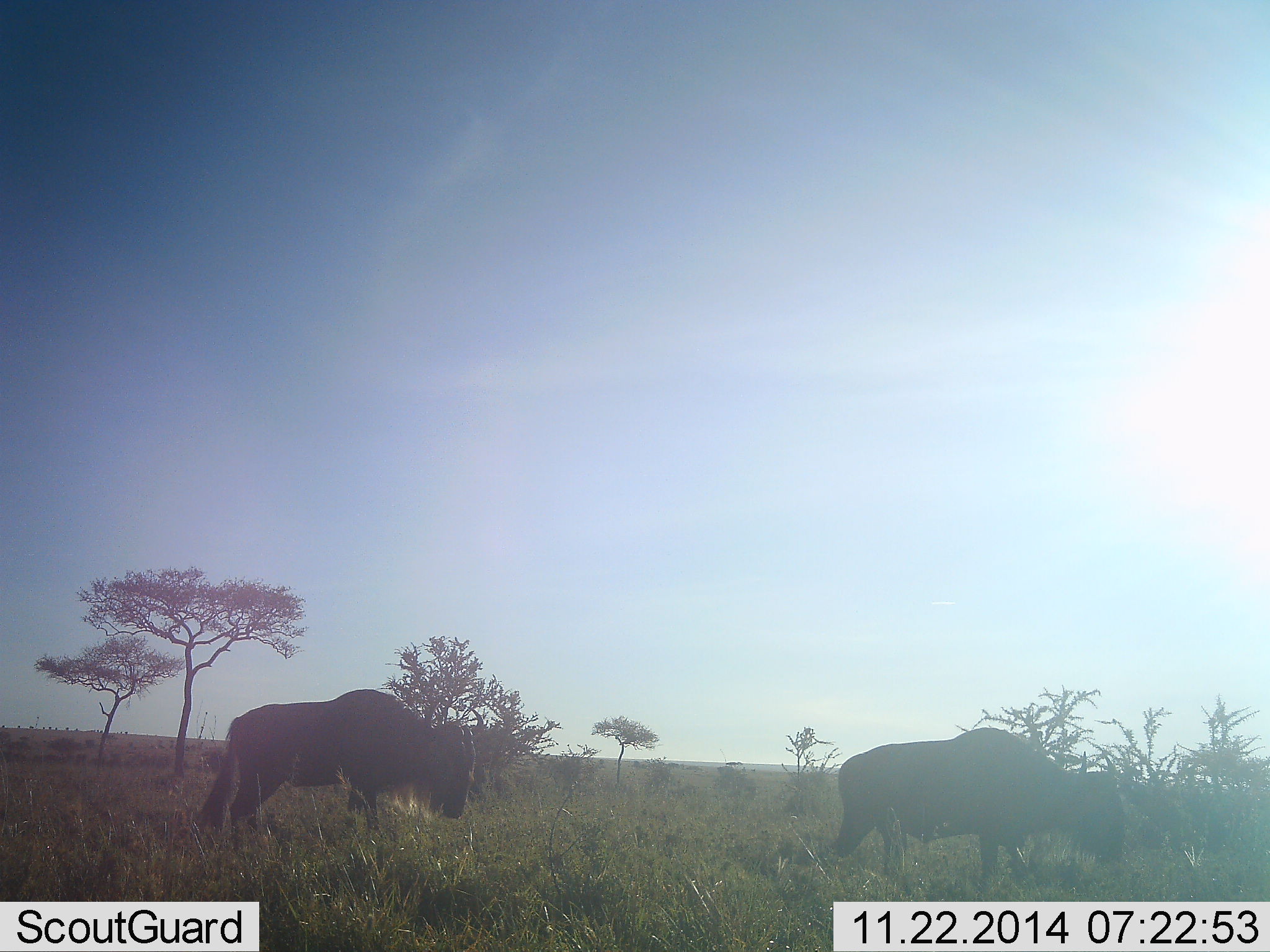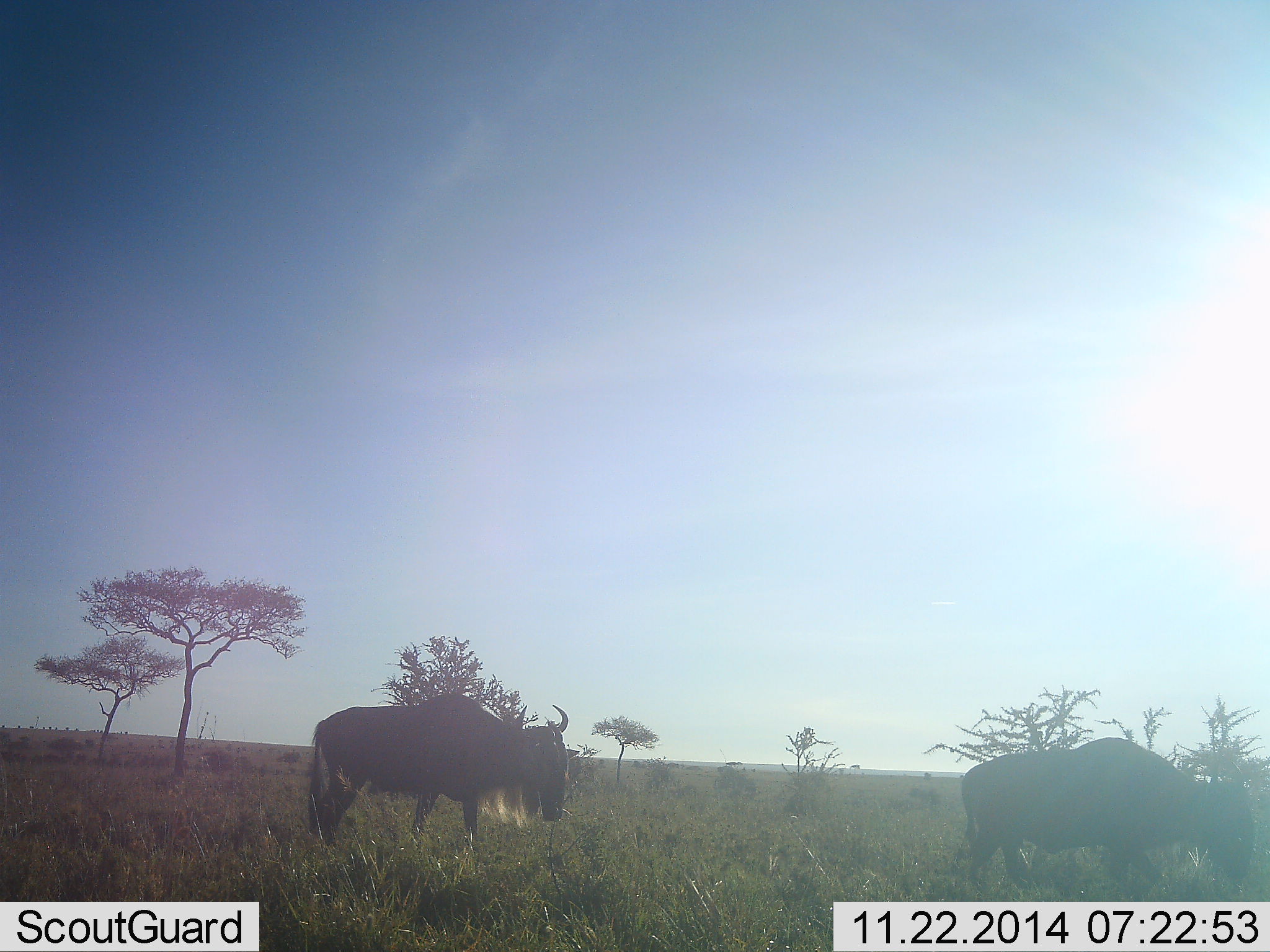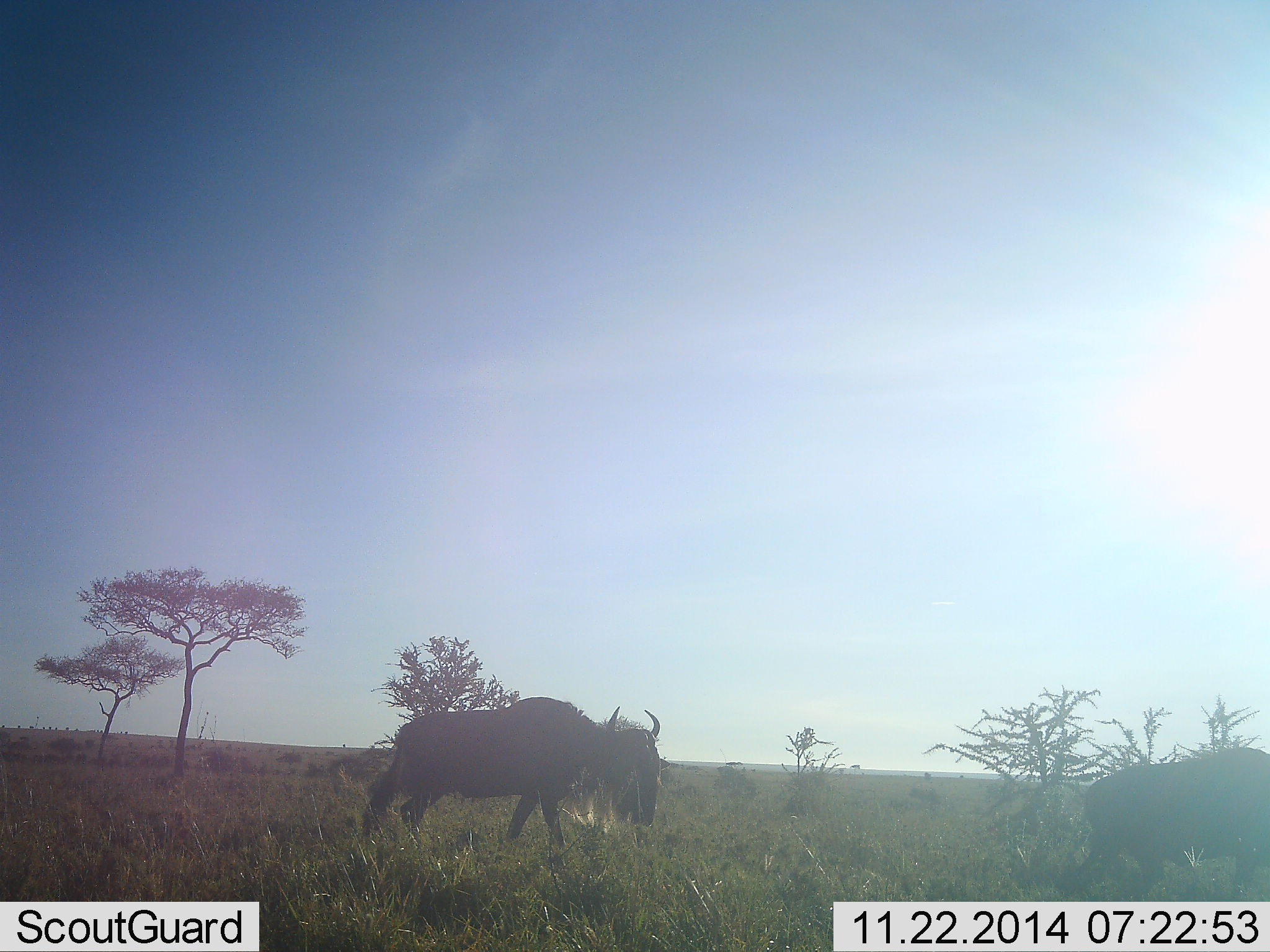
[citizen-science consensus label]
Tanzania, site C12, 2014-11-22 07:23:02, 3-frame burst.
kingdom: Animalia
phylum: Chordata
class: Mammalia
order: Artiodactyla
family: Bovidae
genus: Connochaetes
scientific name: Connochaetes taurinus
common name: blue wildebeest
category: wildebeest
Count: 2.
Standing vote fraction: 30%.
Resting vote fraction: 0%.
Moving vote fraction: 80%.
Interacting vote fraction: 0%.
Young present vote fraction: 0%.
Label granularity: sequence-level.